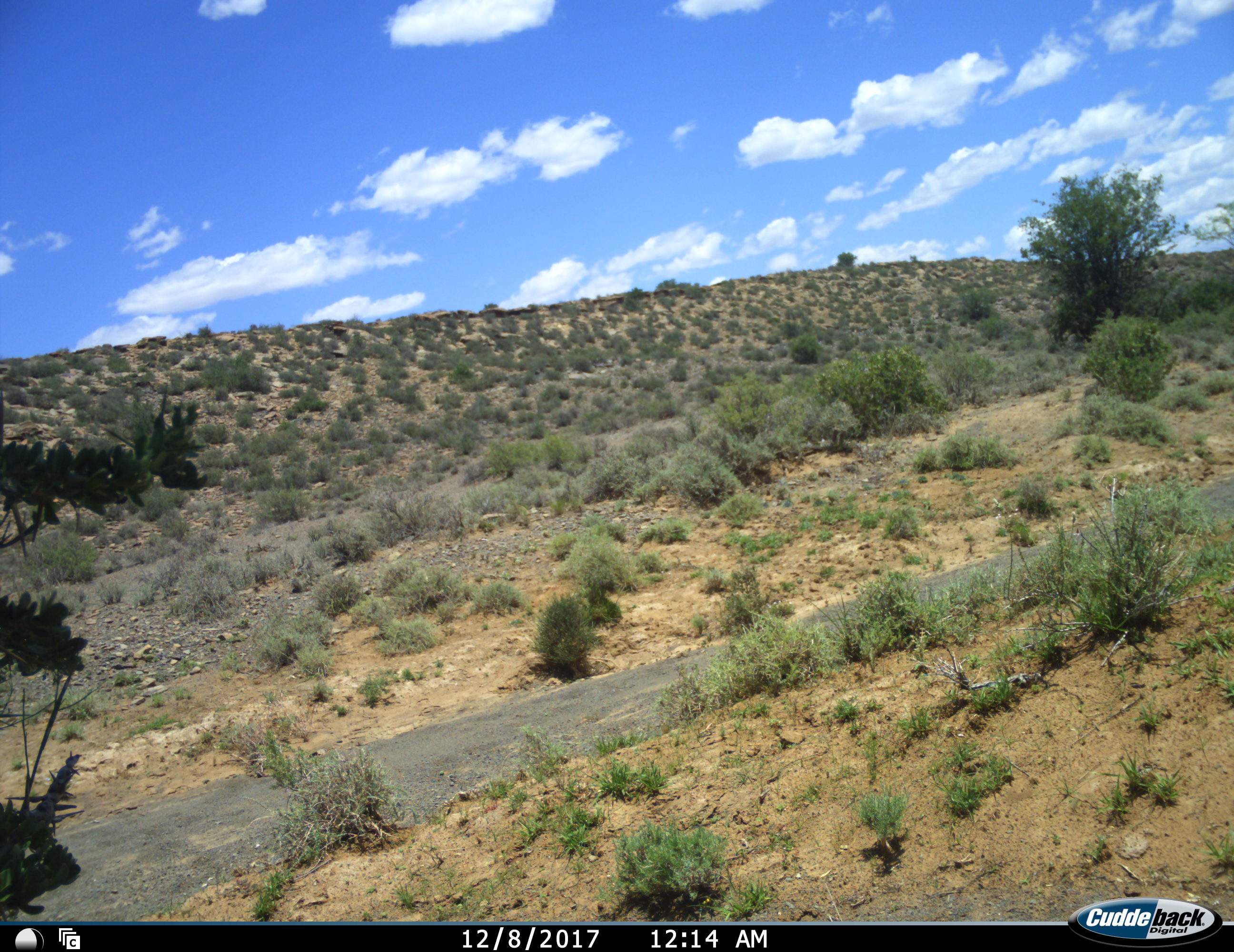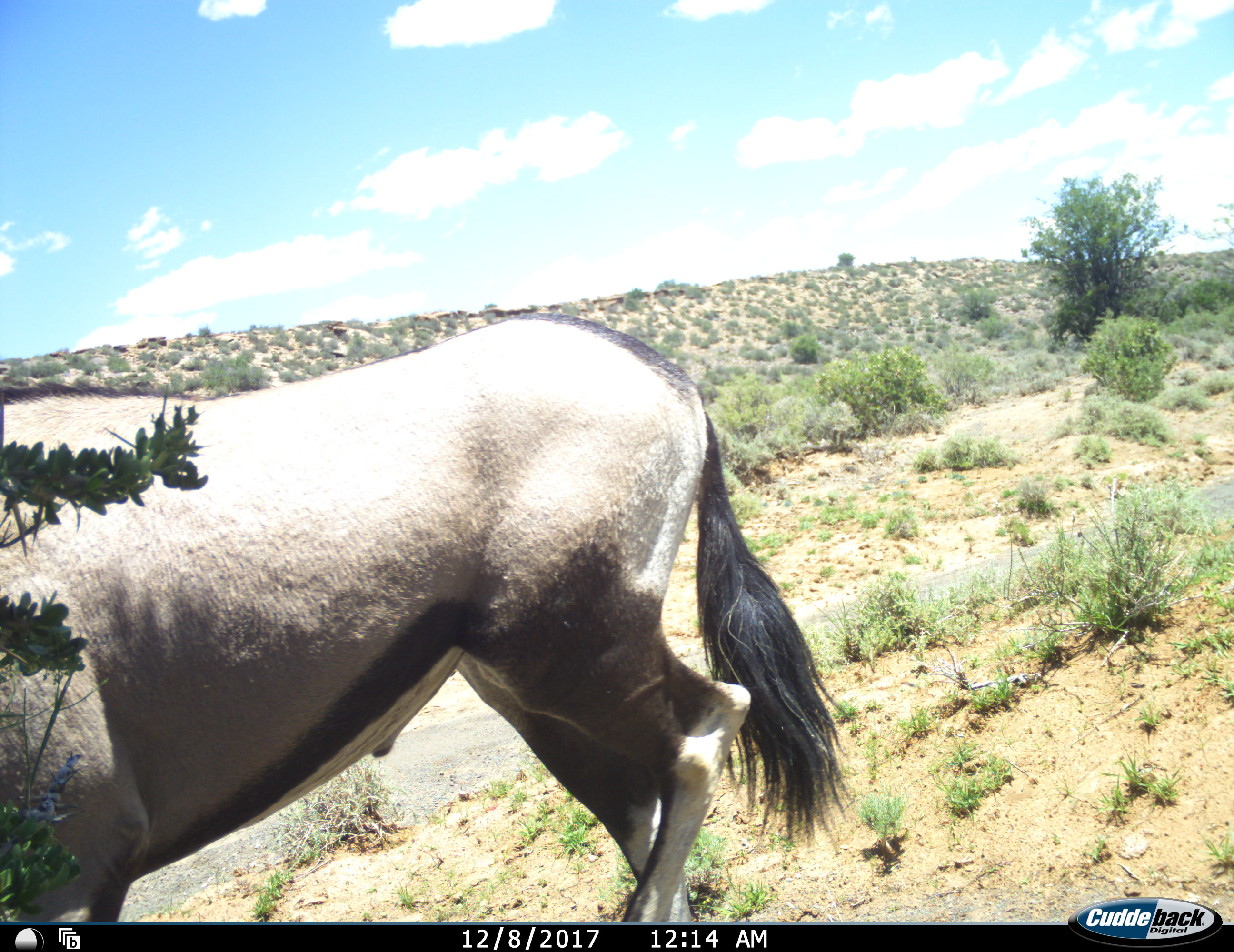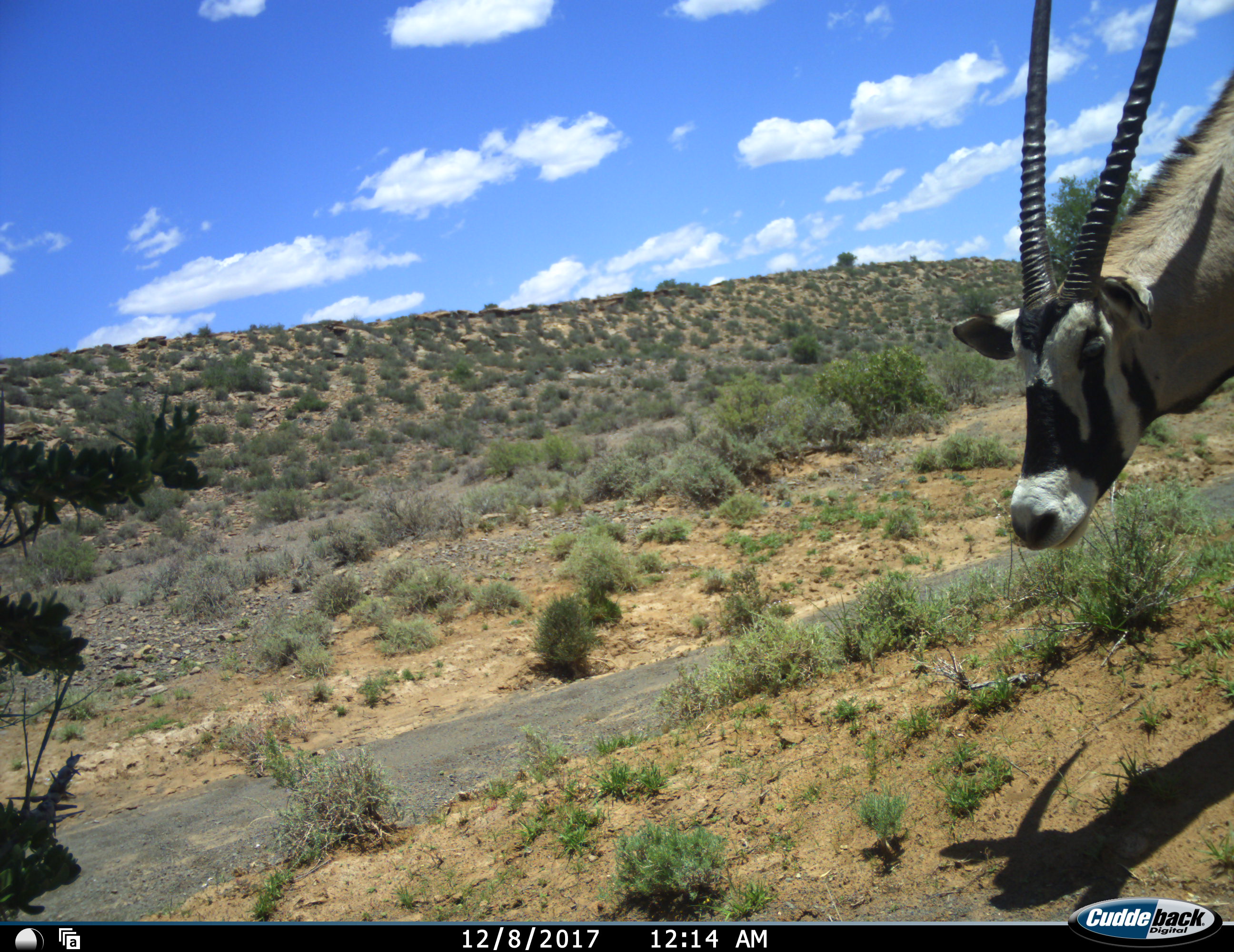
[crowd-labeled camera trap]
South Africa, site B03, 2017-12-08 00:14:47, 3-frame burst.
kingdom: Animalia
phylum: Chordata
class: Mammalia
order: Artiodactyla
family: Bovidae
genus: Oryx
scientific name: Oryx gazella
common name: gemsbok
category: gemsbokoryx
Gemsbokoryx (gemsbok) (Oryx gazella), count 1. Behavior (volunteer vote fractions): standing 22%, resting 0%, moving 89%, interacting 0%. Young present (vote fraction): 0%. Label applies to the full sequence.